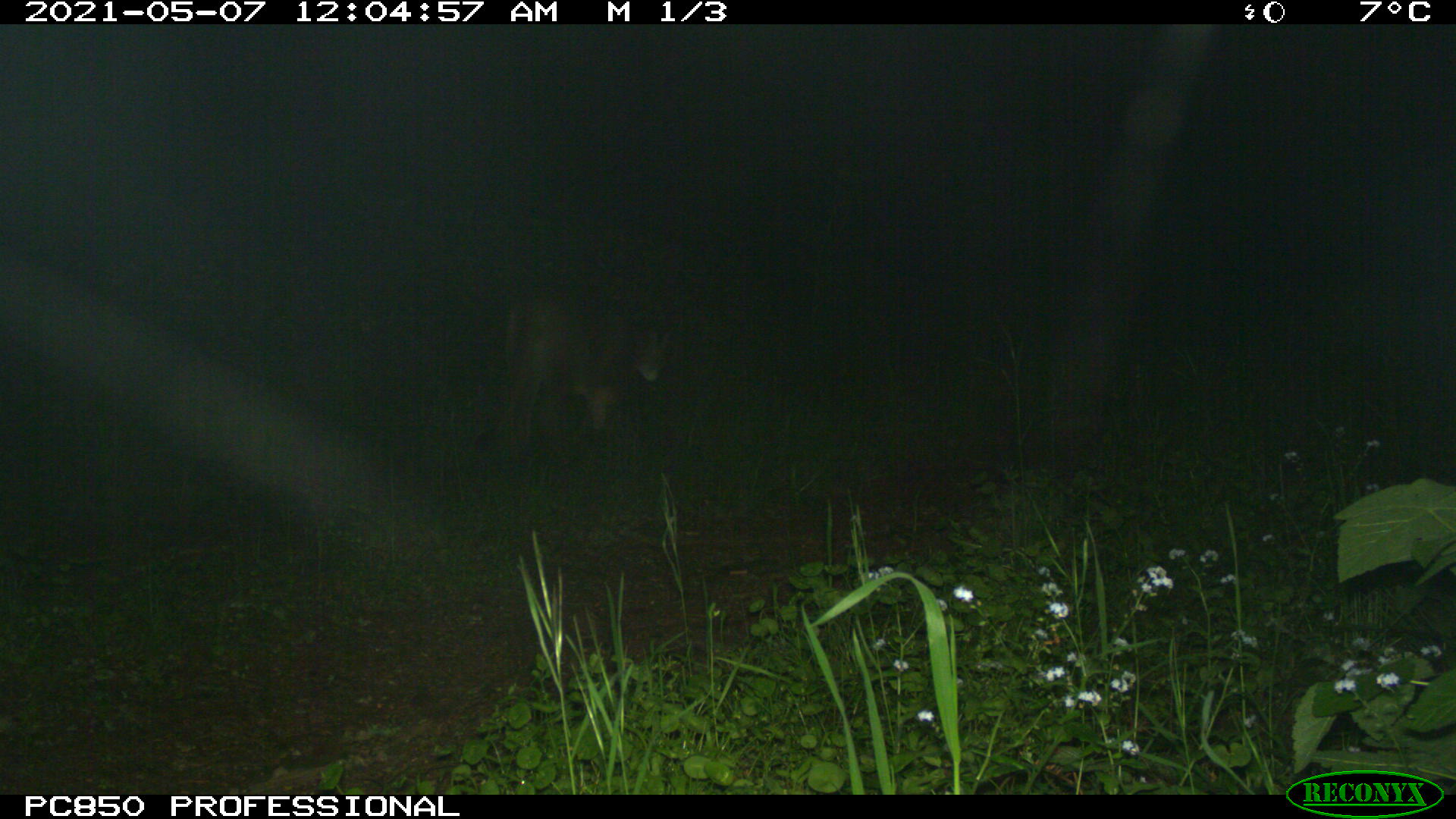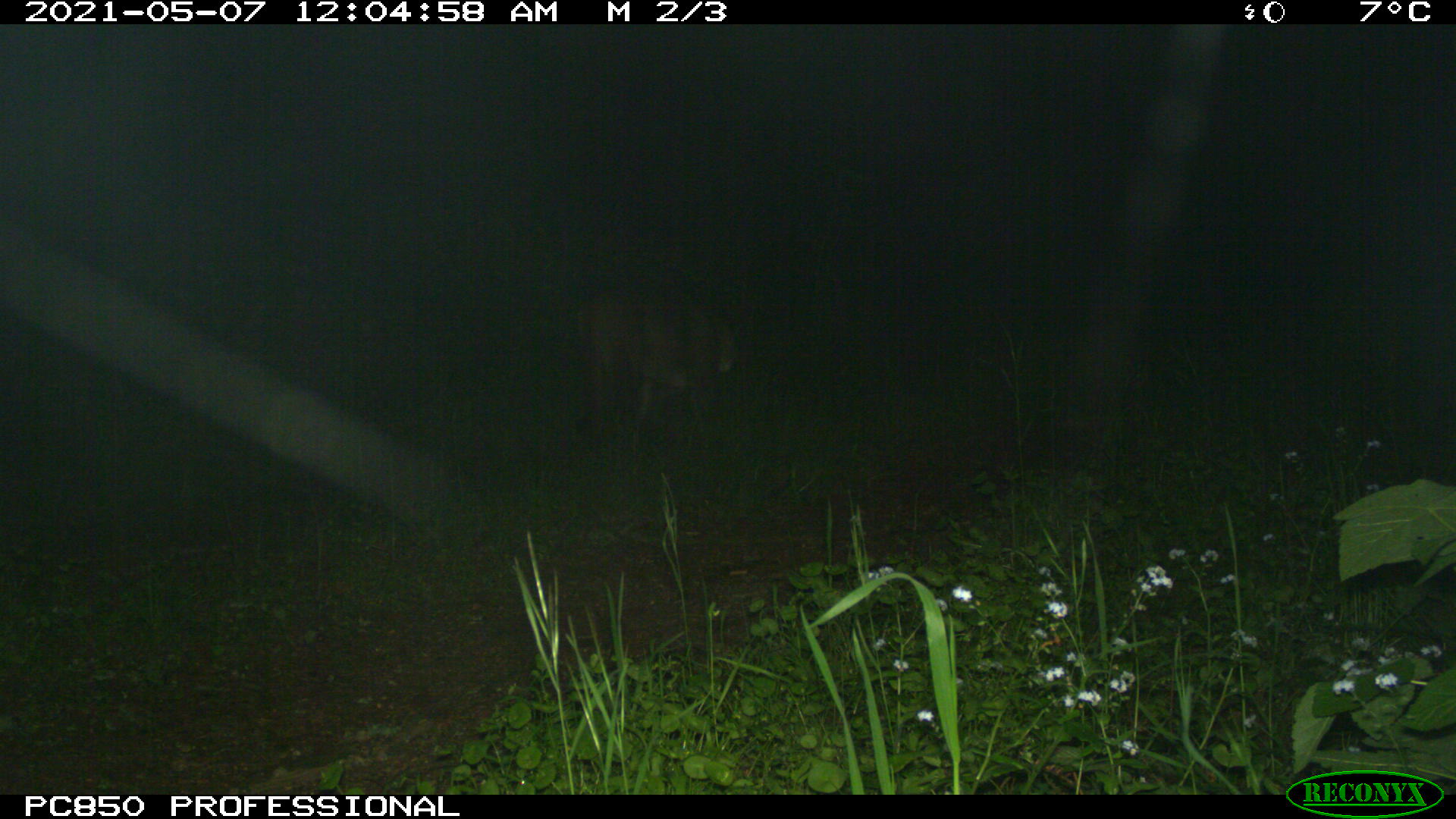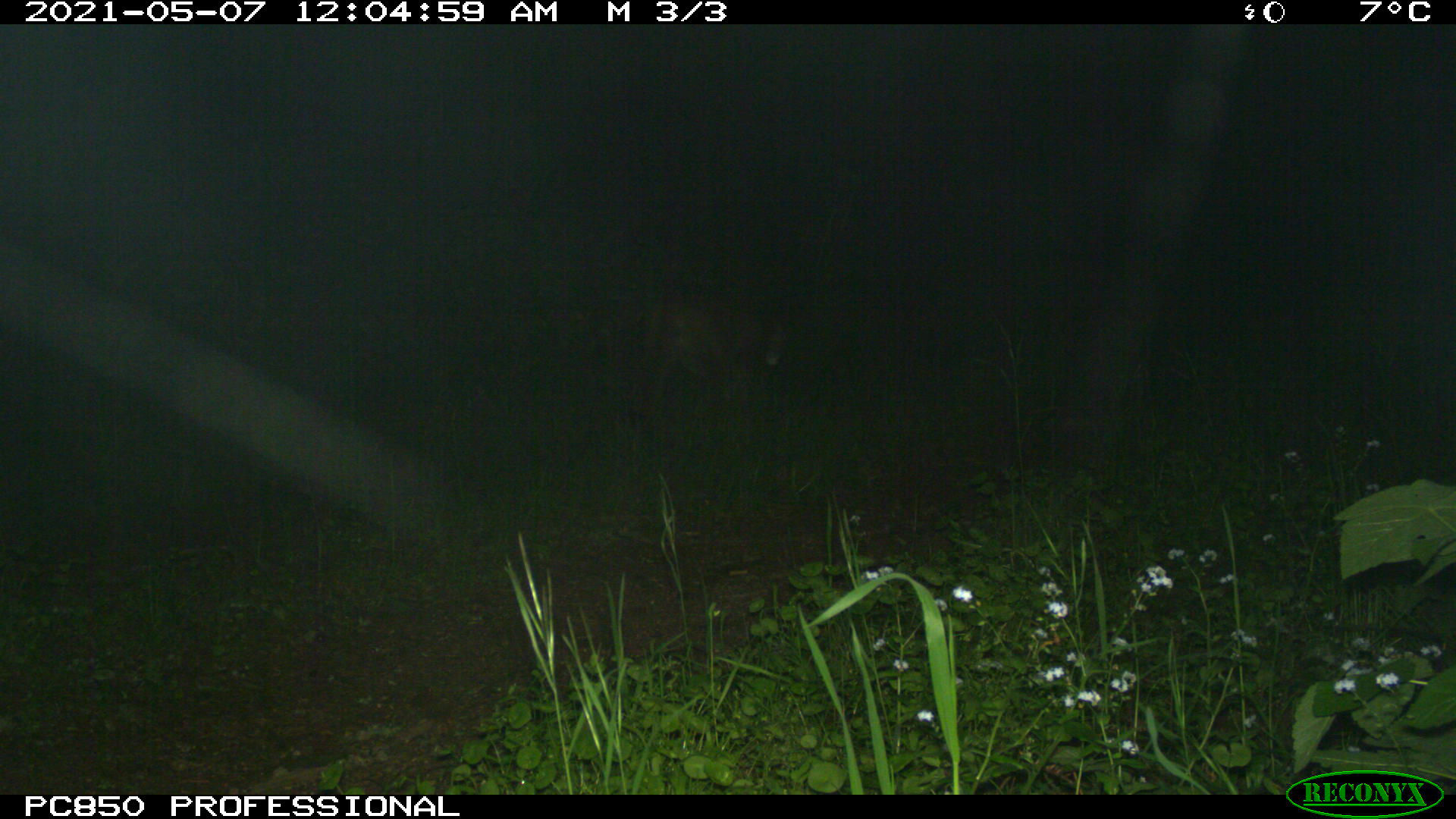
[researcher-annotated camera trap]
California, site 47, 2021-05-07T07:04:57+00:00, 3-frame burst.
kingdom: Animalia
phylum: Chordata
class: Mammalia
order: Carnivora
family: Felidae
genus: Puma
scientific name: Puma concolor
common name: puma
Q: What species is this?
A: Puma (Puma concolor).